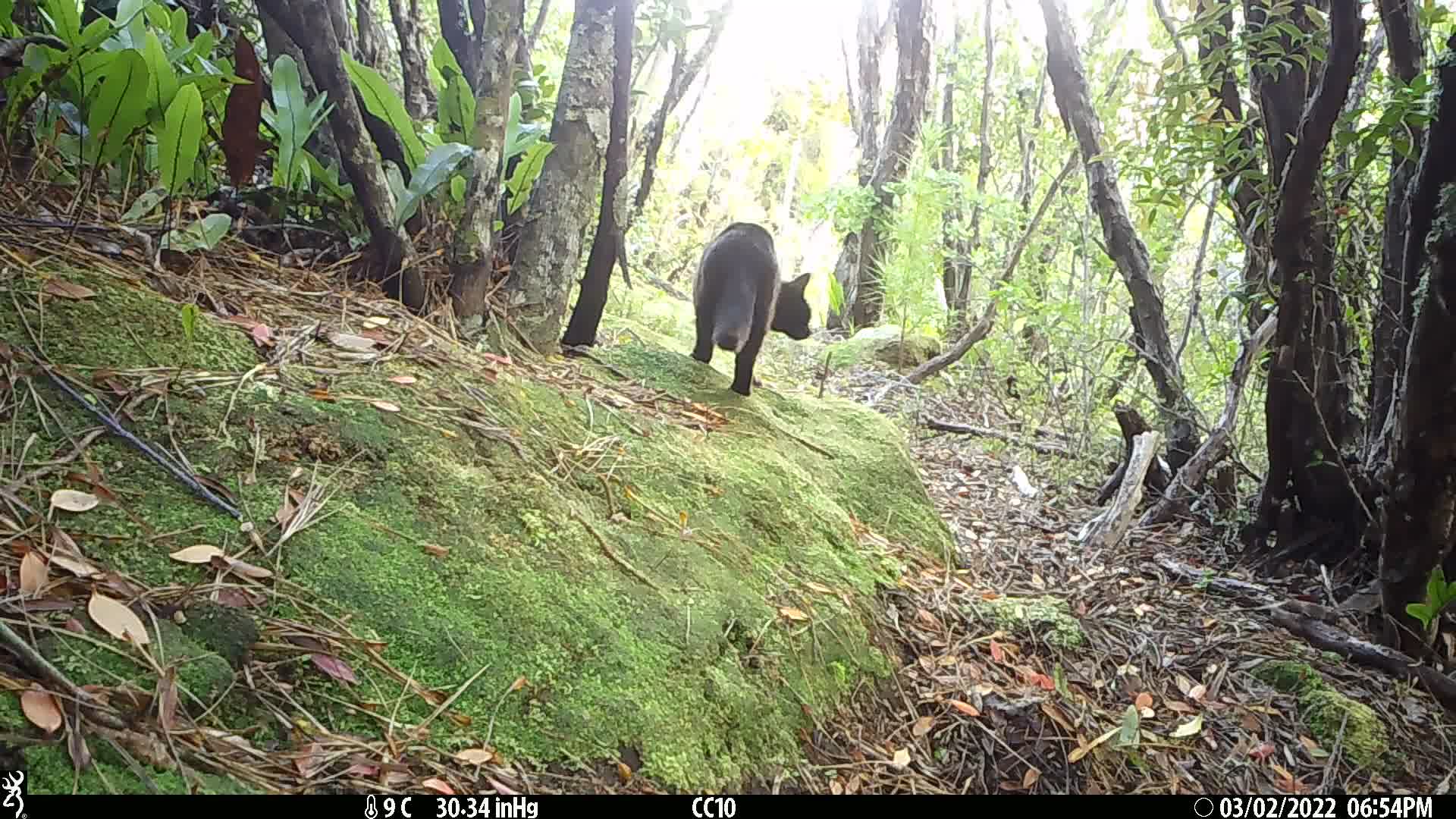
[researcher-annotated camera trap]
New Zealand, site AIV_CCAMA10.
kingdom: Animalia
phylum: Chordata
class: Mammalia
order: Carnivora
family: Felidae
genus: Felis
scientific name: Felis catus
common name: domestic cat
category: cat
Cat (domestic cat) (Felis catus).